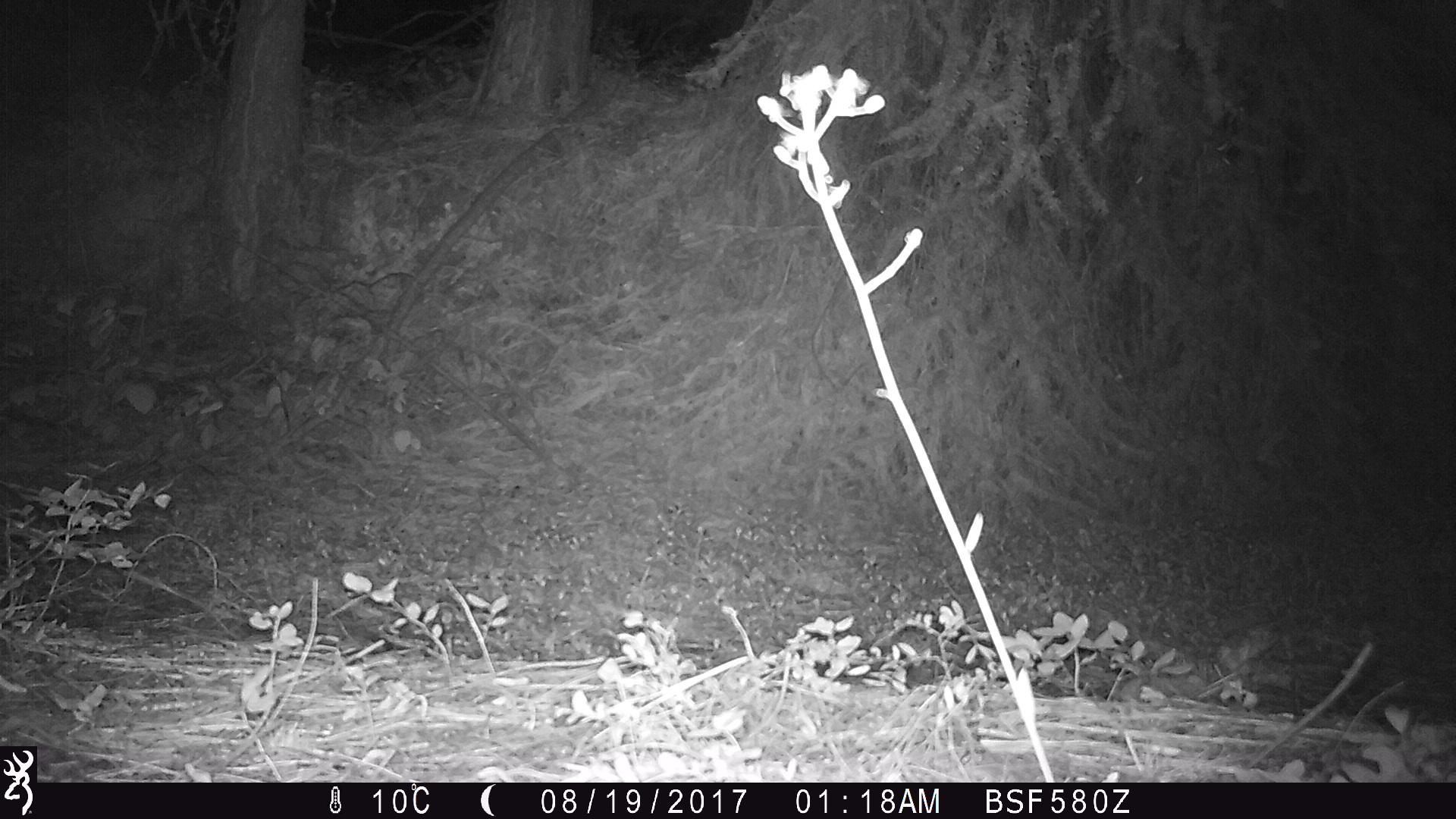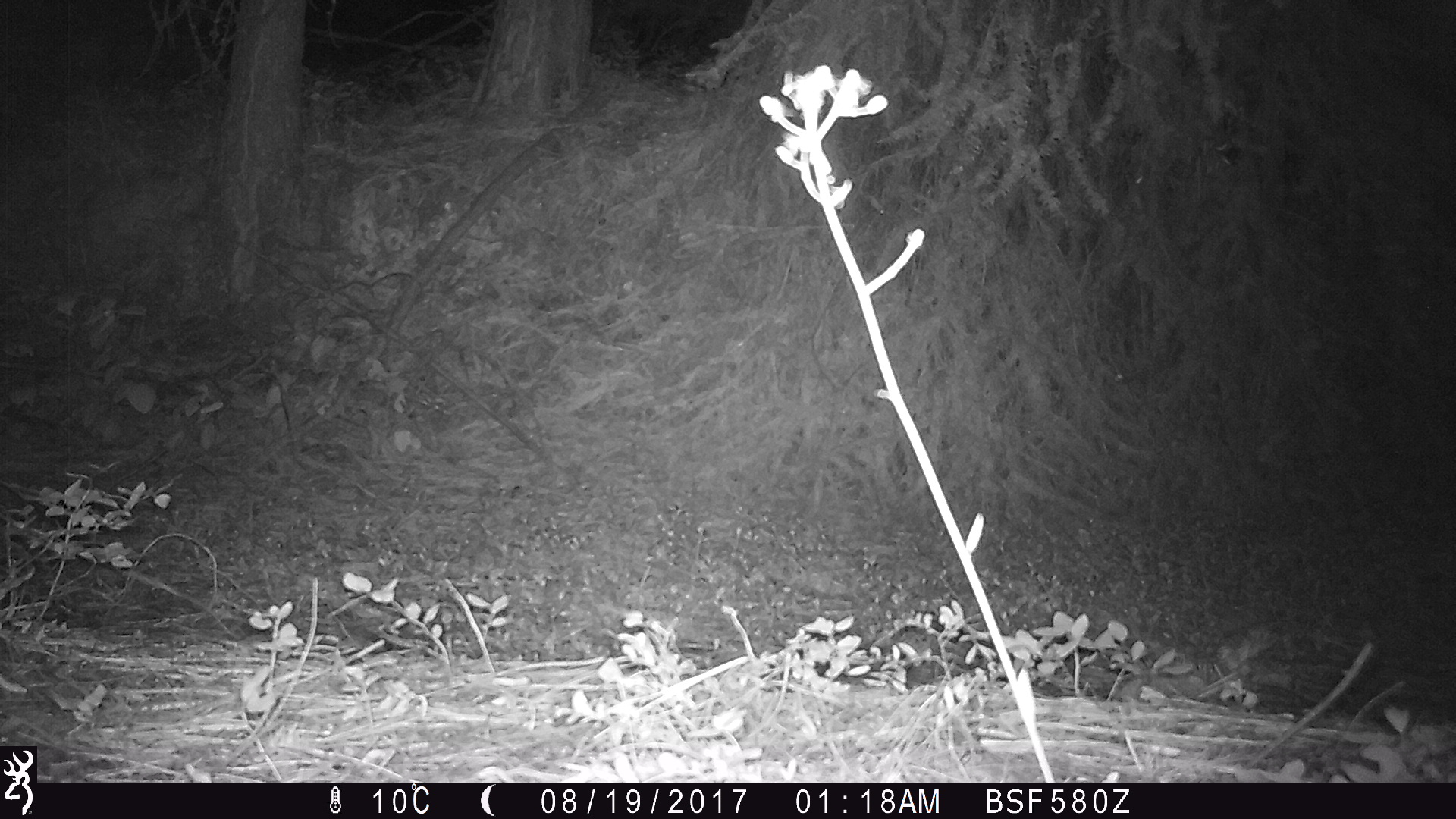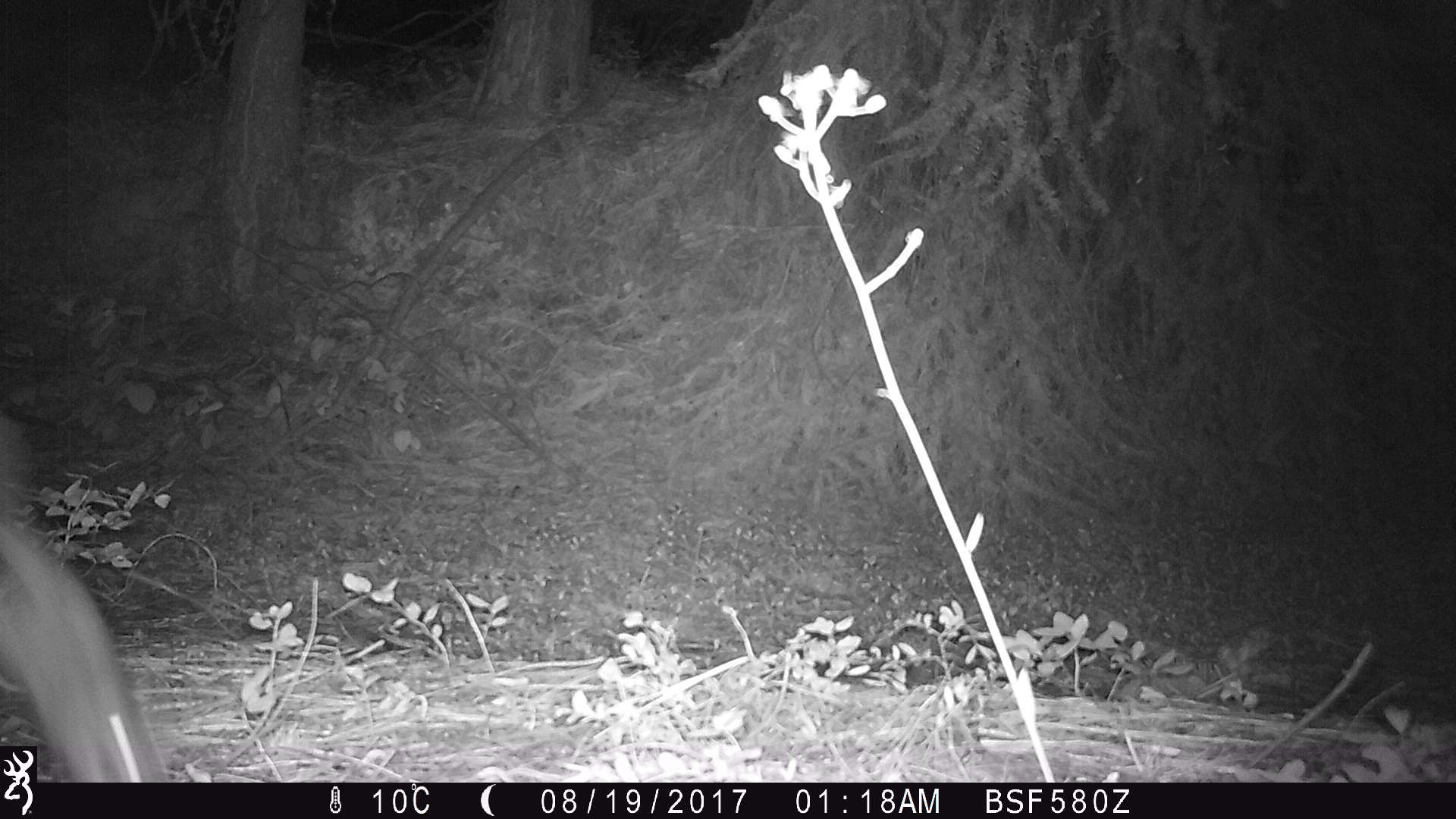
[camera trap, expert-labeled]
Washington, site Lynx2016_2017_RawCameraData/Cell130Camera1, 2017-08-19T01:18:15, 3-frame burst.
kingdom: Animalia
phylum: Chordata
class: Mammalia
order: Lagomorpha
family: Leporidae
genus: Lepus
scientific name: Lepus americanus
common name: snowshoe hare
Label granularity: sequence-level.